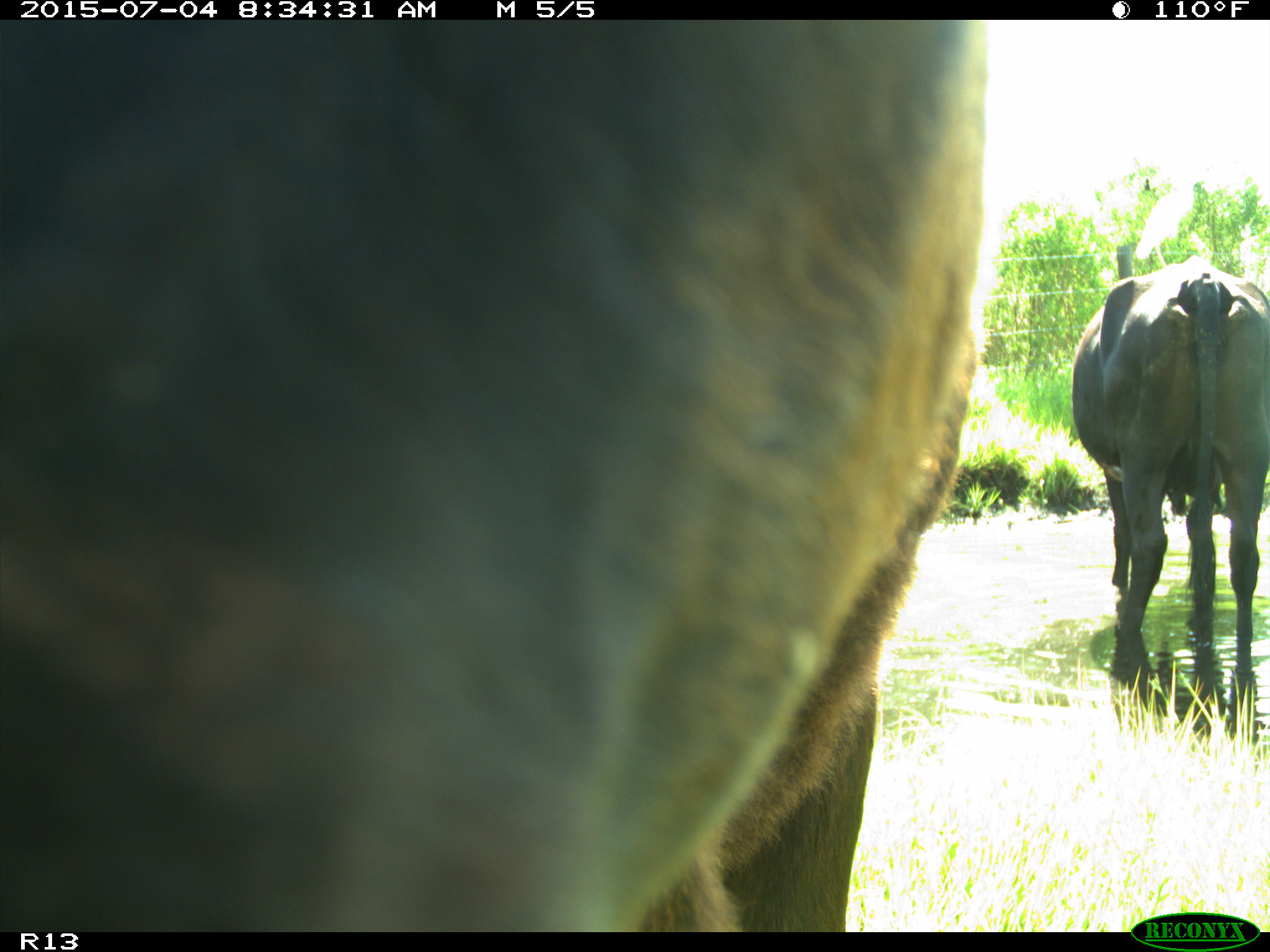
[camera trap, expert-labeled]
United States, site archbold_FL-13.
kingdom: Animalia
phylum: Chordata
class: Mammalia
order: Artiodactyla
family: Bovidae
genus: Bos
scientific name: Bos taurus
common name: domestic cow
Bos taurus (domestic cow).